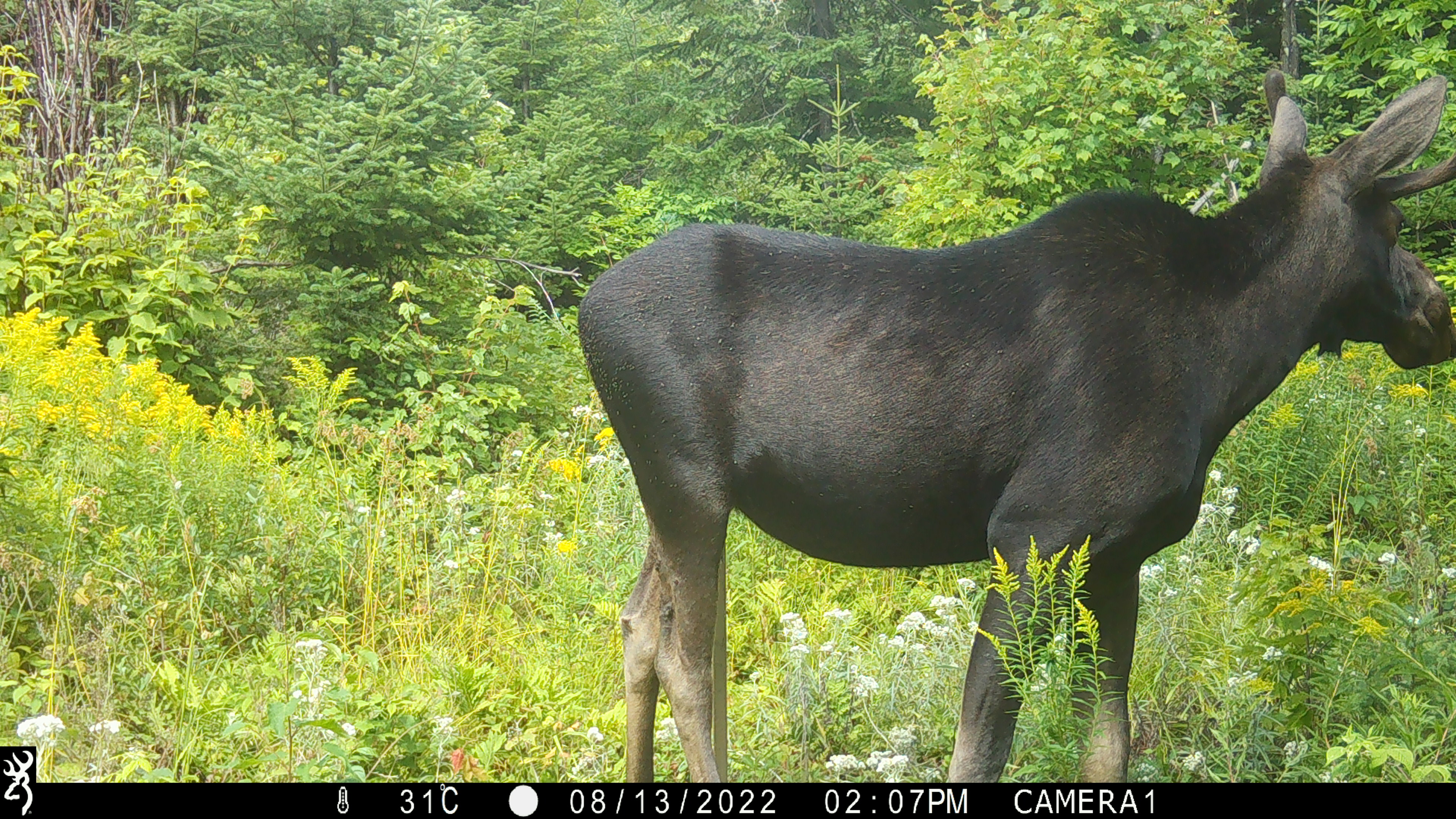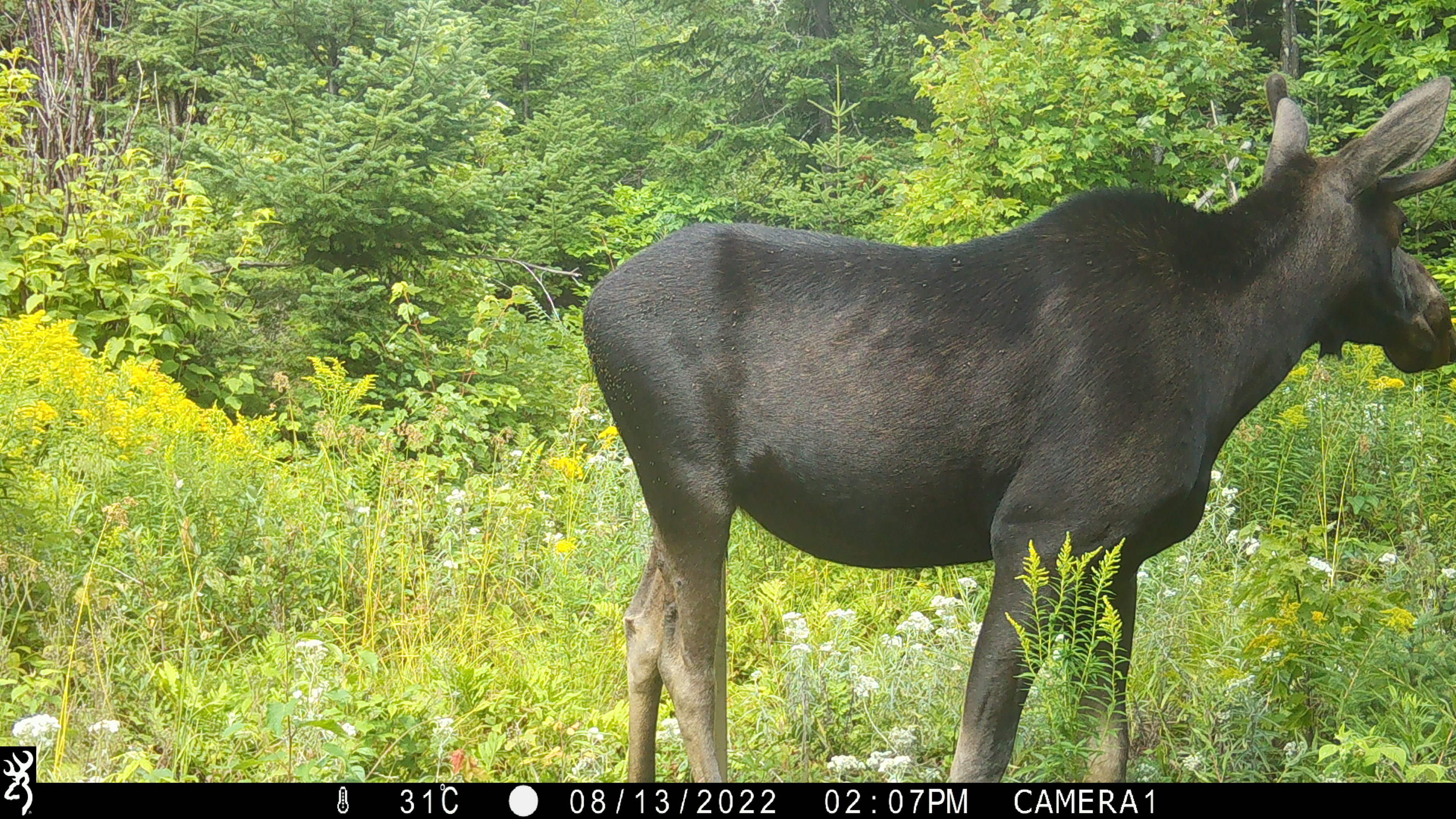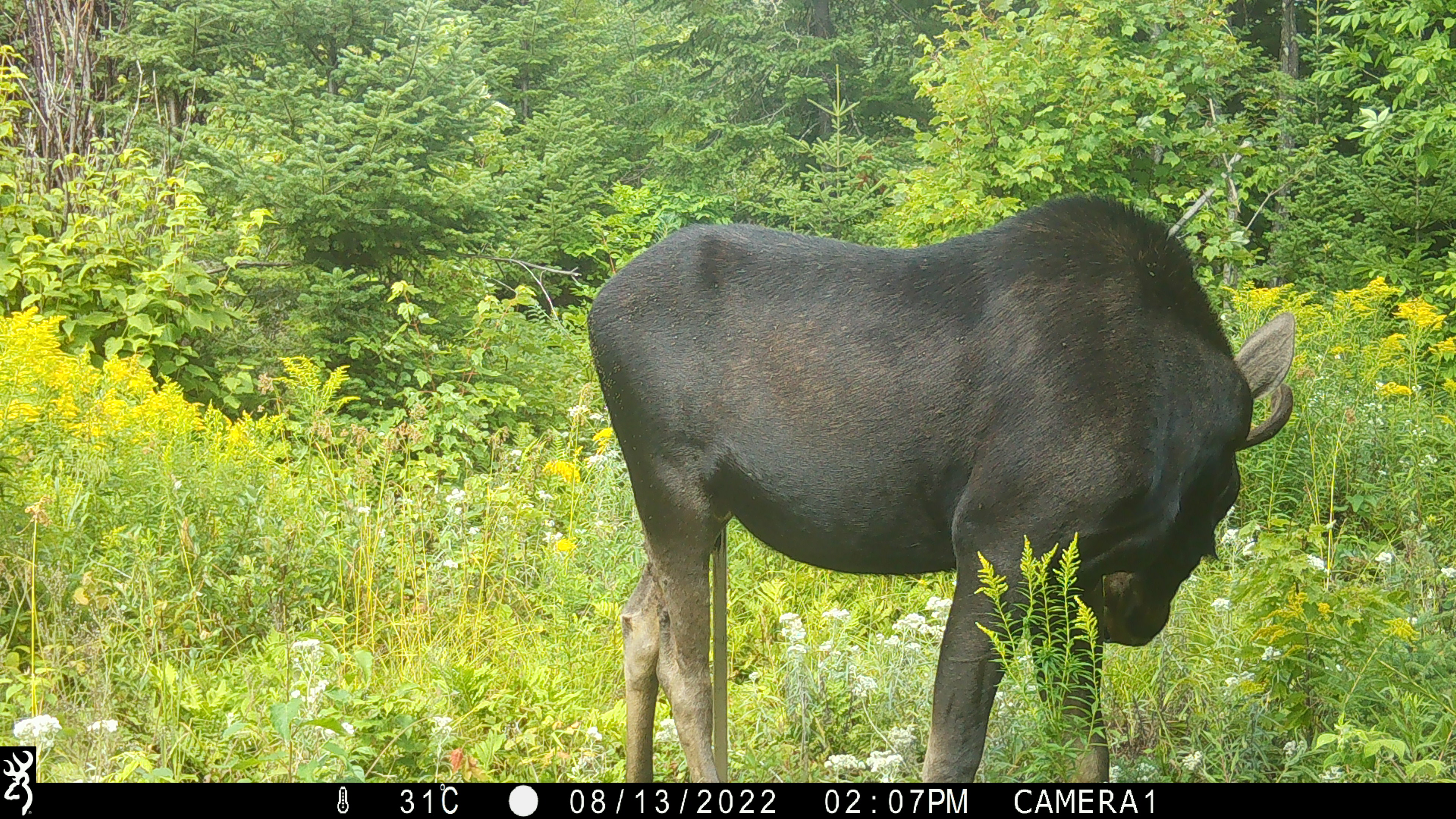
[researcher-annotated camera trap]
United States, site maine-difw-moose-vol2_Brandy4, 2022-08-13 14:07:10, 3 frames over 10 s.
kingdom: Animalia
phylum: Chordata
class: Mammalia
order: Artiodactyla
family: Cervidae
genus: Alces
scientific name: Alces alces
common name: moose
Moose (Alces alces).